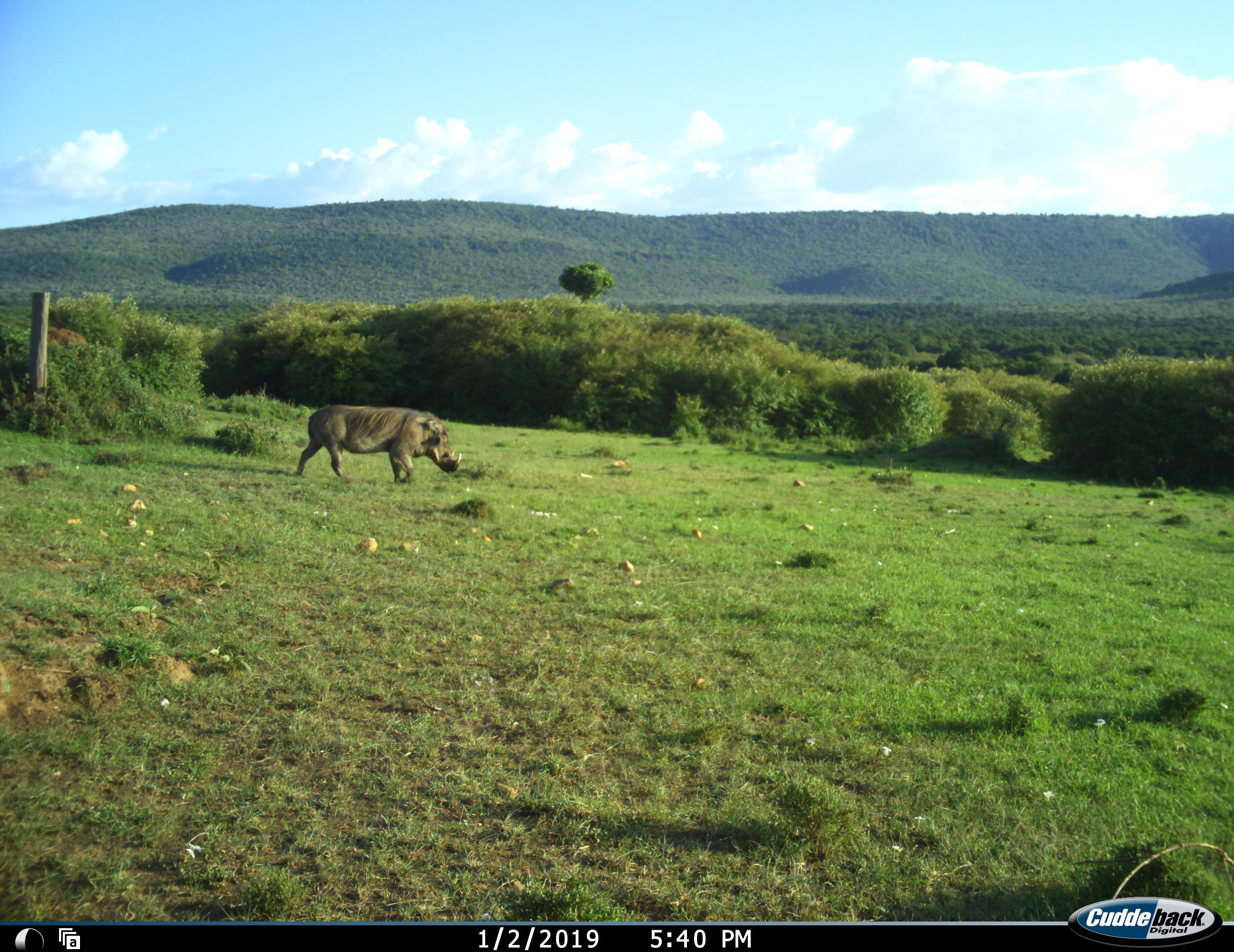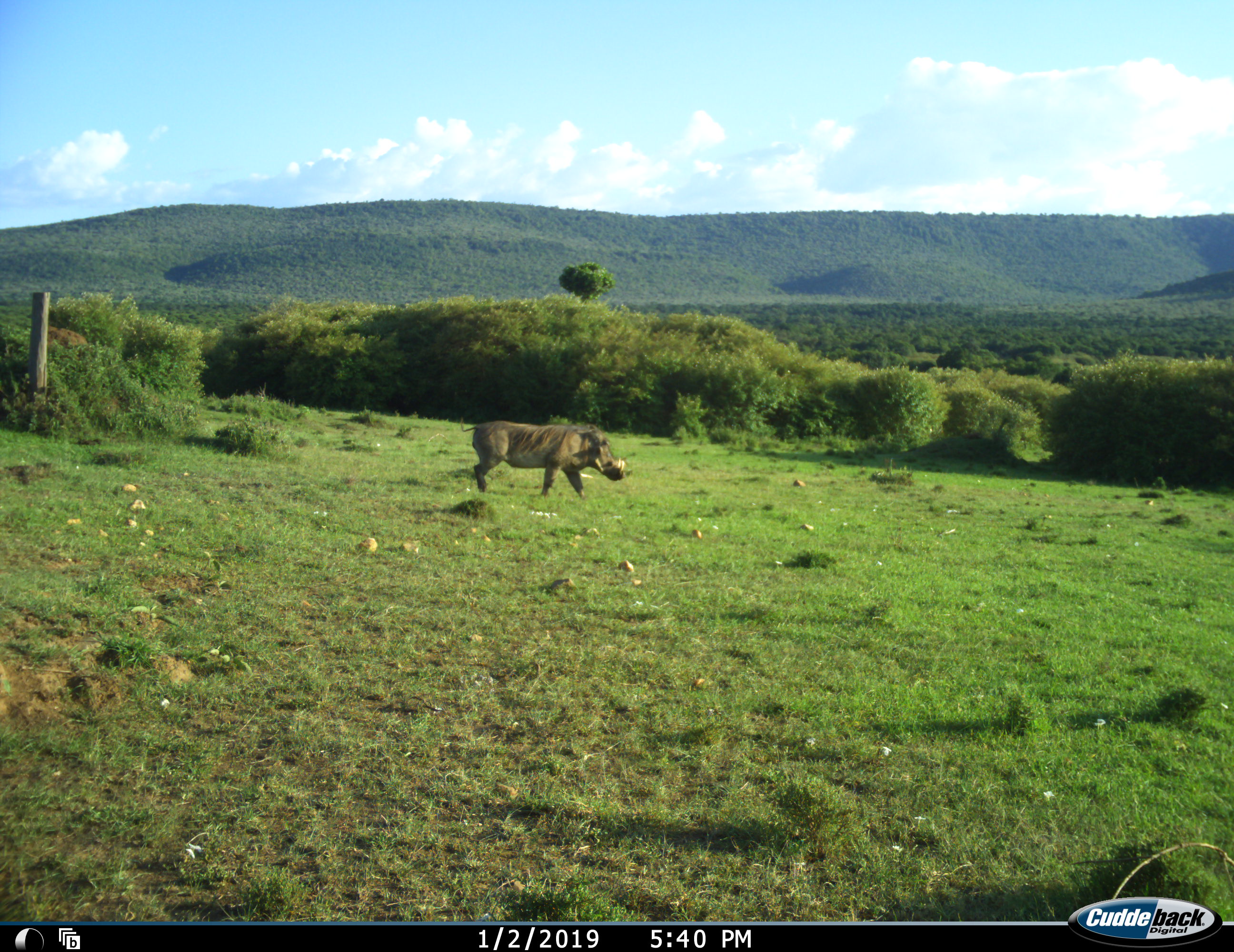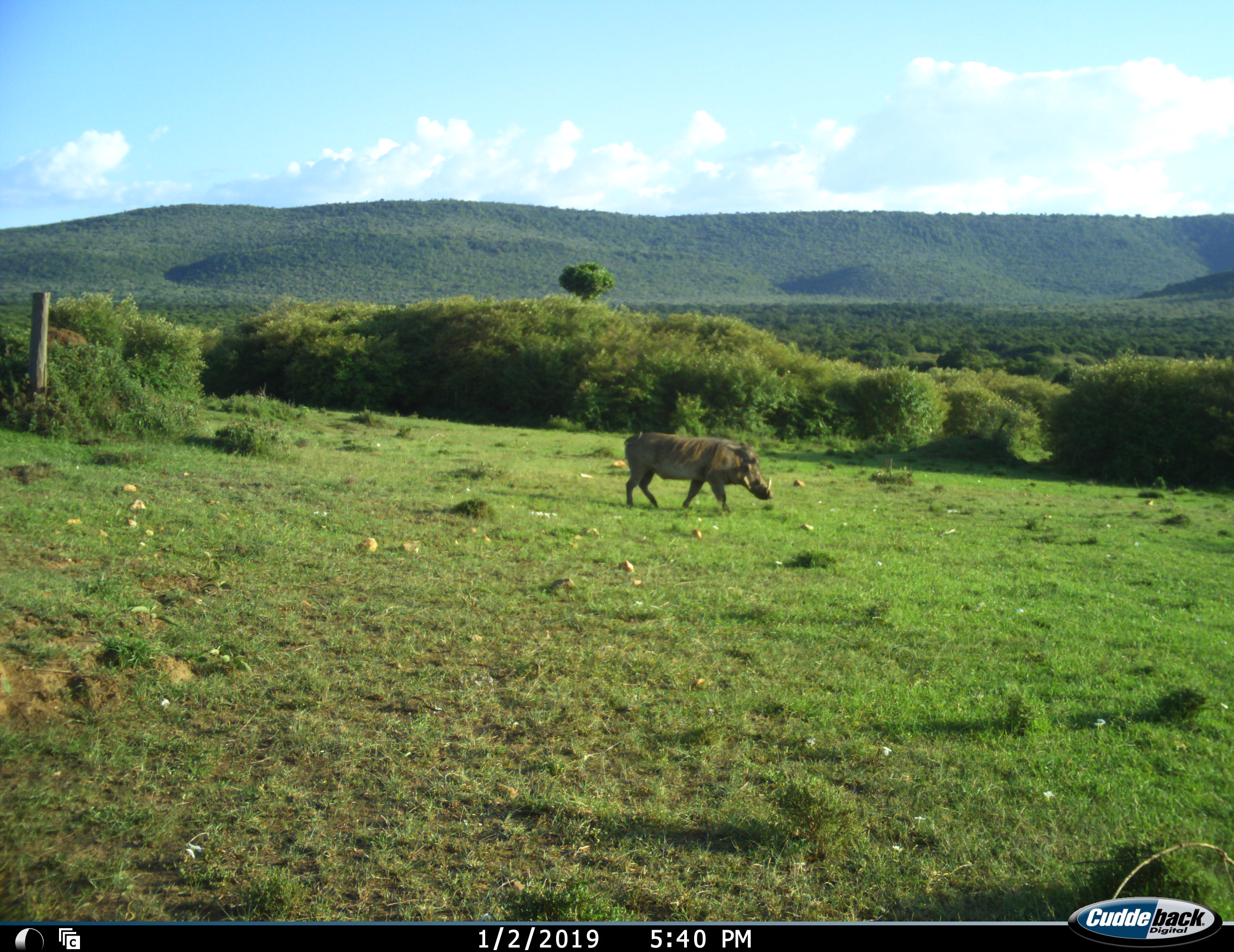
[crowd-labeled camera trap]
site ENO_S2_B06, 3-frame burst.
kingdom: Animalia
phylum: Chordata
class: Mammalia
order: Artiodactyla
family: Suidae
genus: Phacochoerus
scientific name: Phacochoerus africanus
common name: warthog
Warthog (Phacochoerus africanus), count 1. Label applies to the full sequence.